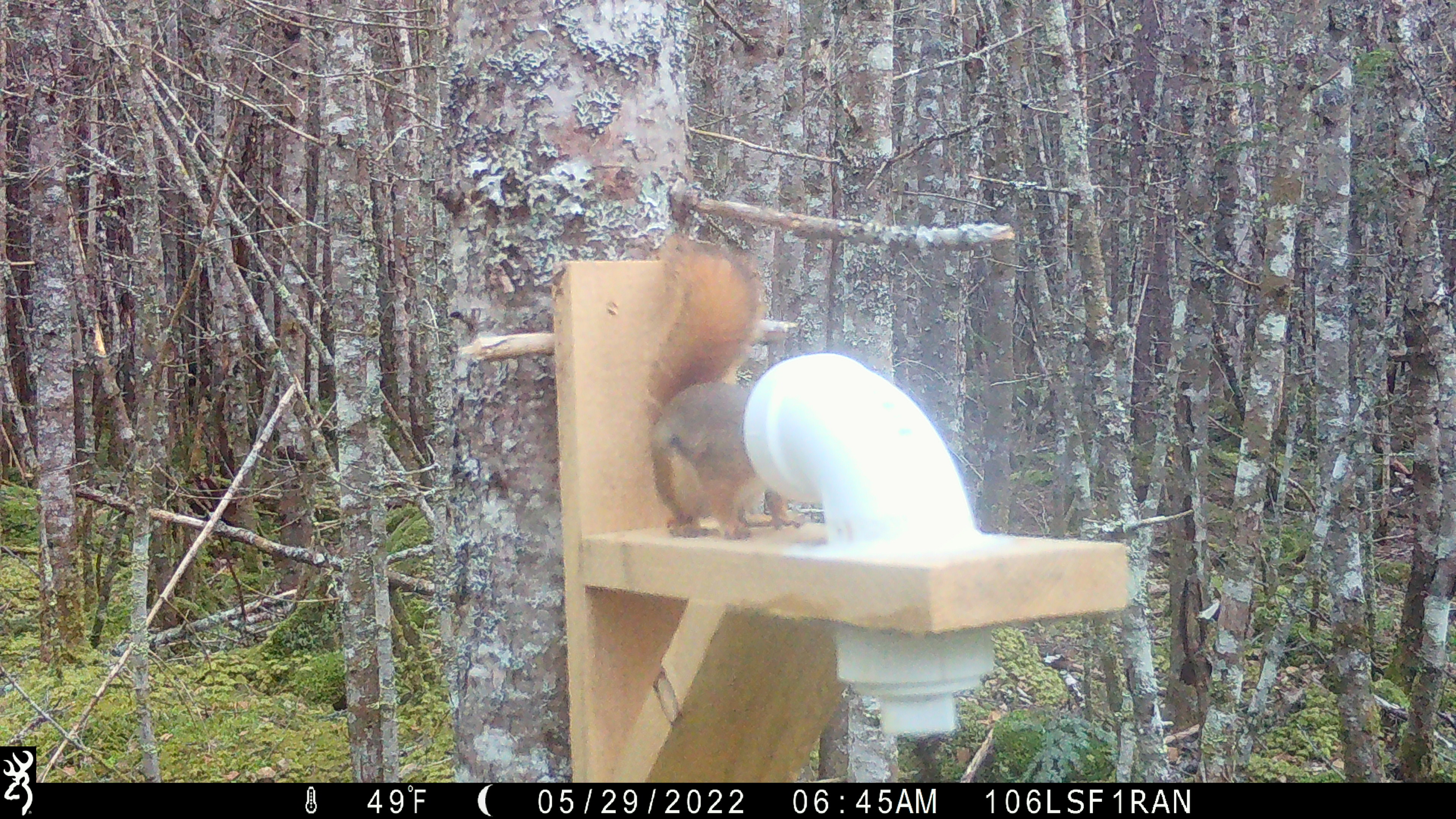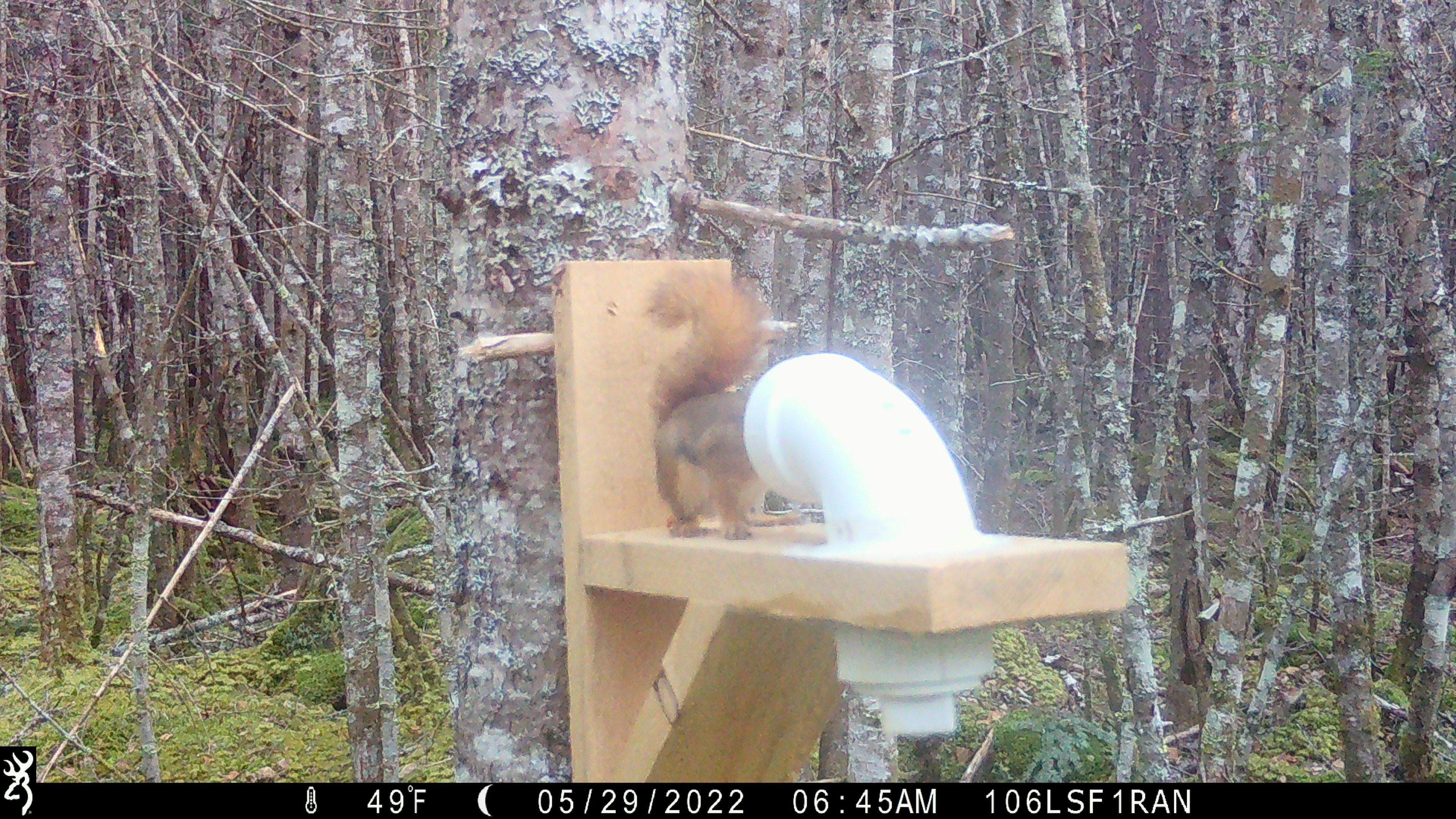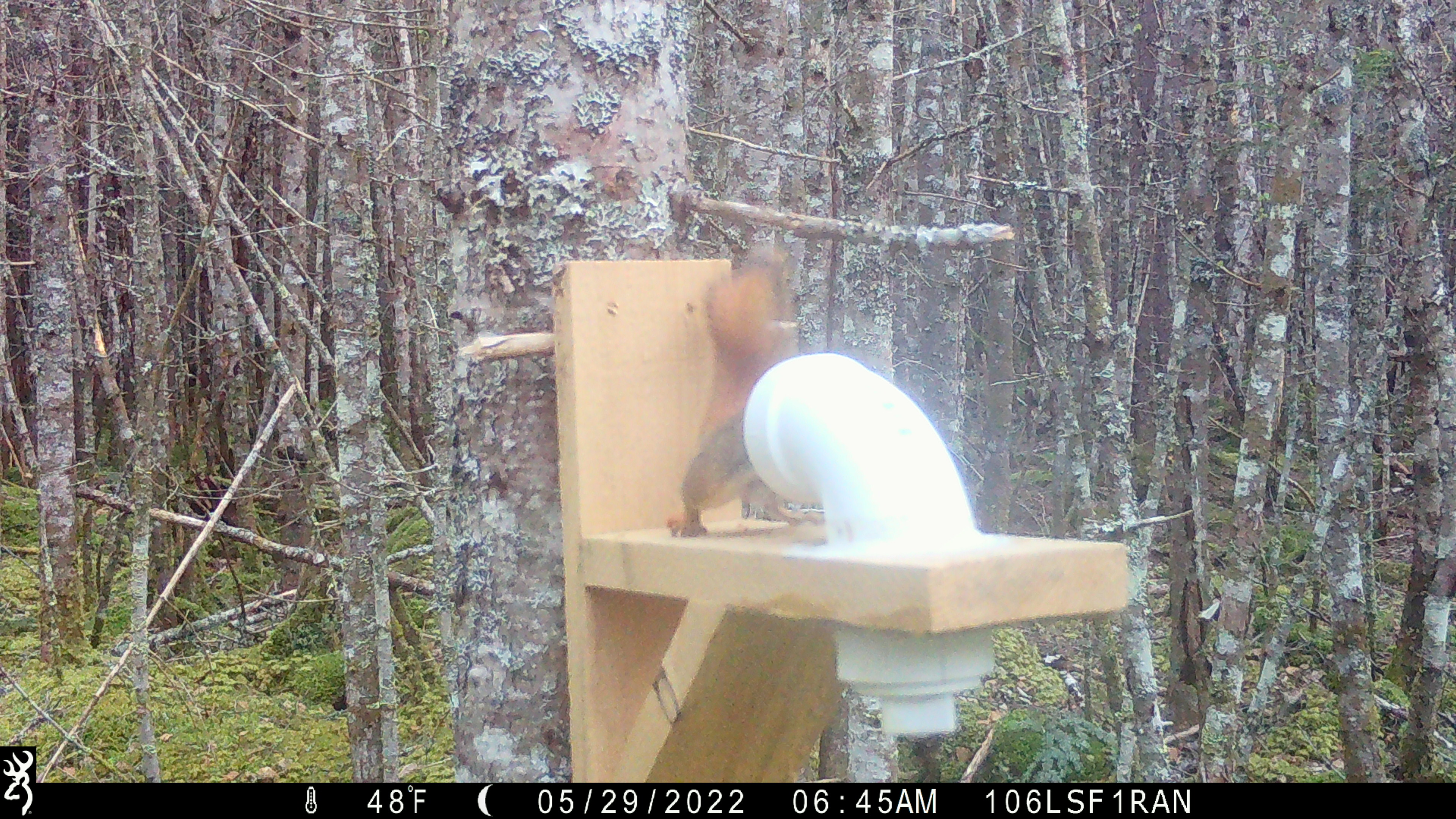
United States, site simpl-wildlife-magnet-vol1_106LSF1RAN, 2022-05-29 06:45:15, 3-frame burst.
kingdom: Animalia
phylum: Chordata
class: Mammalia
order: Rodentia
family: Sciuridae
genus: Tamiasciurus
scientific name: Tamiasciurus hudsonicus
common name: red squirrel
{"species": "red squirrel (Tamiasciurus hudsonicus)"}